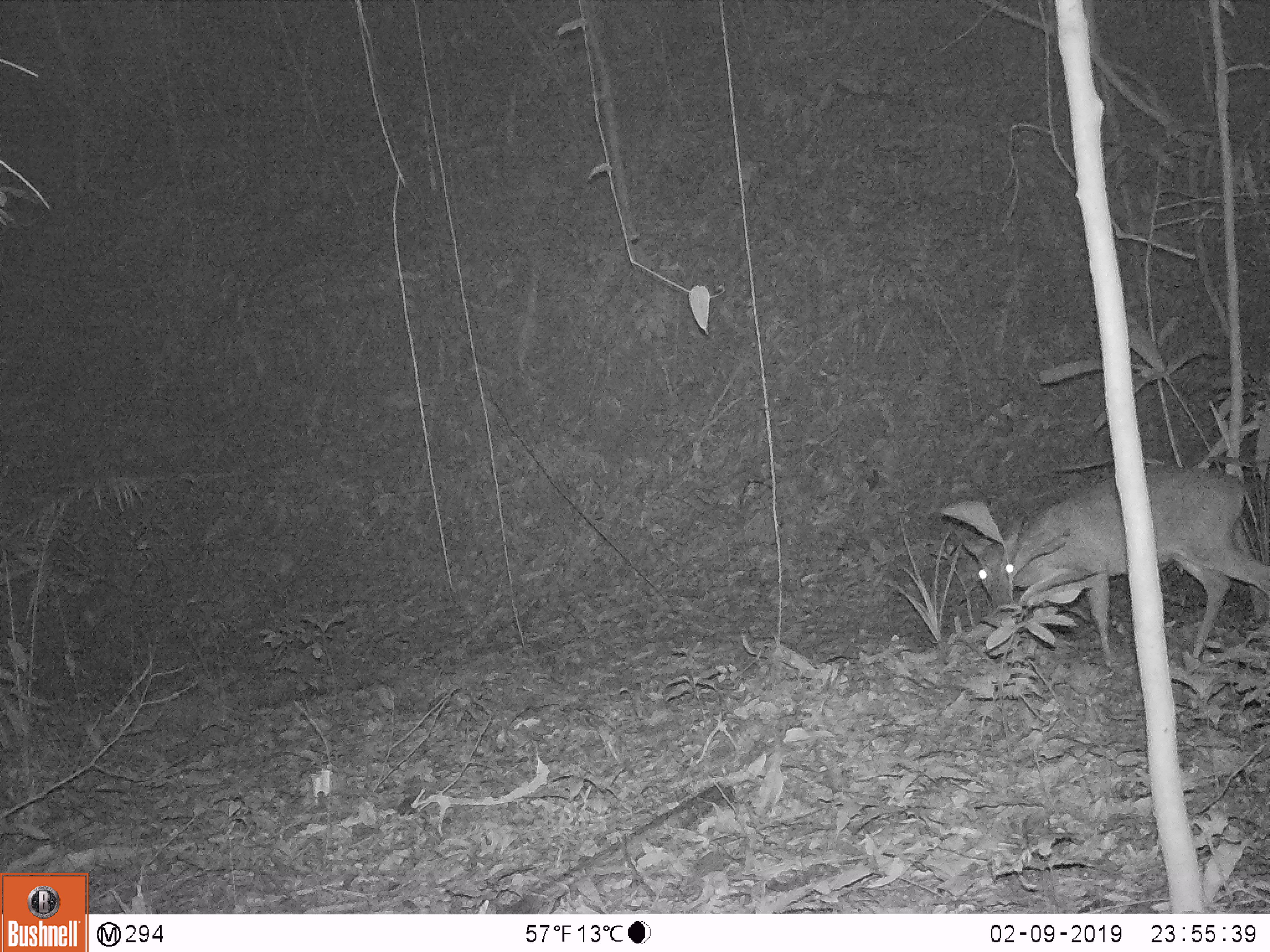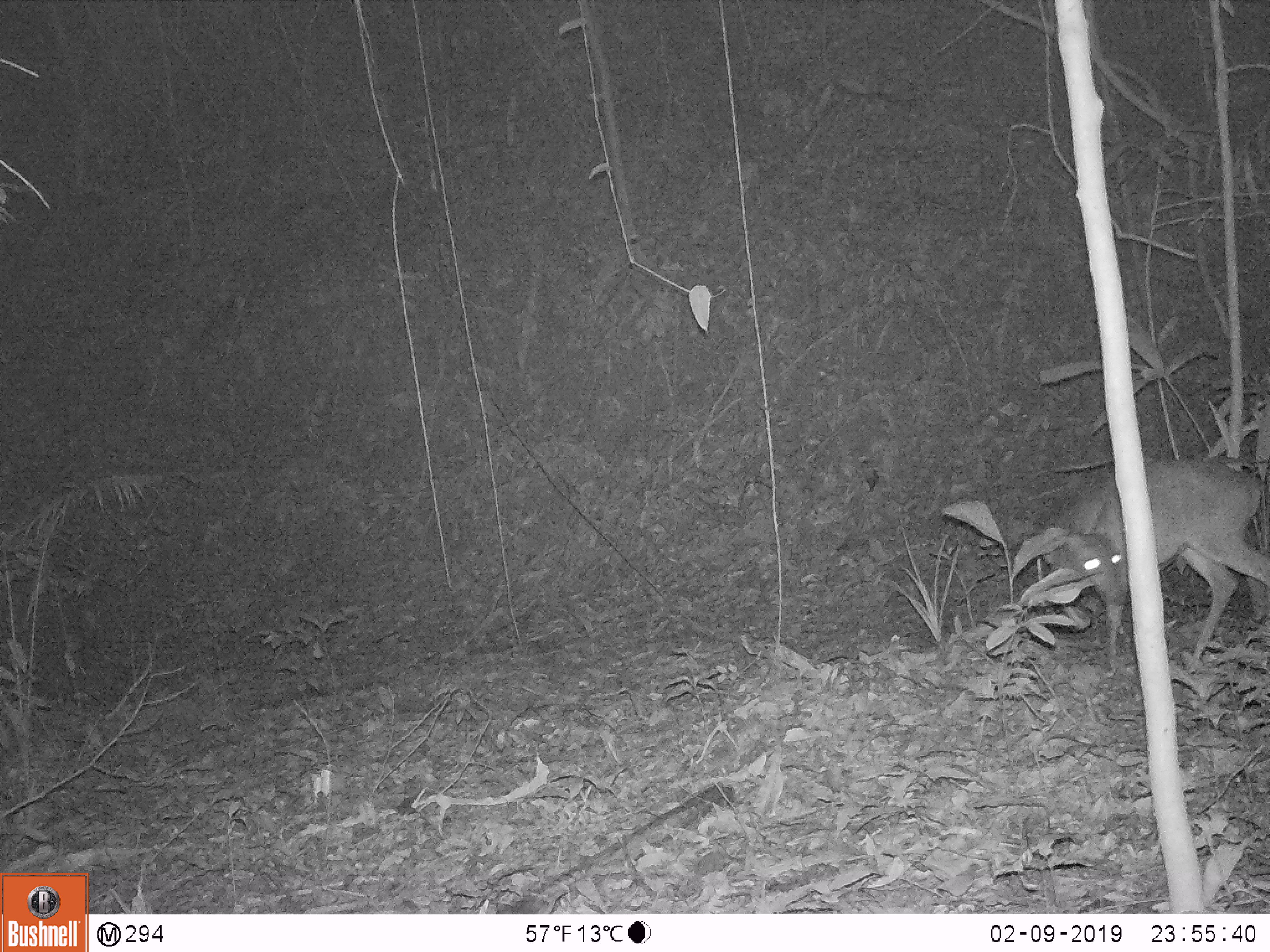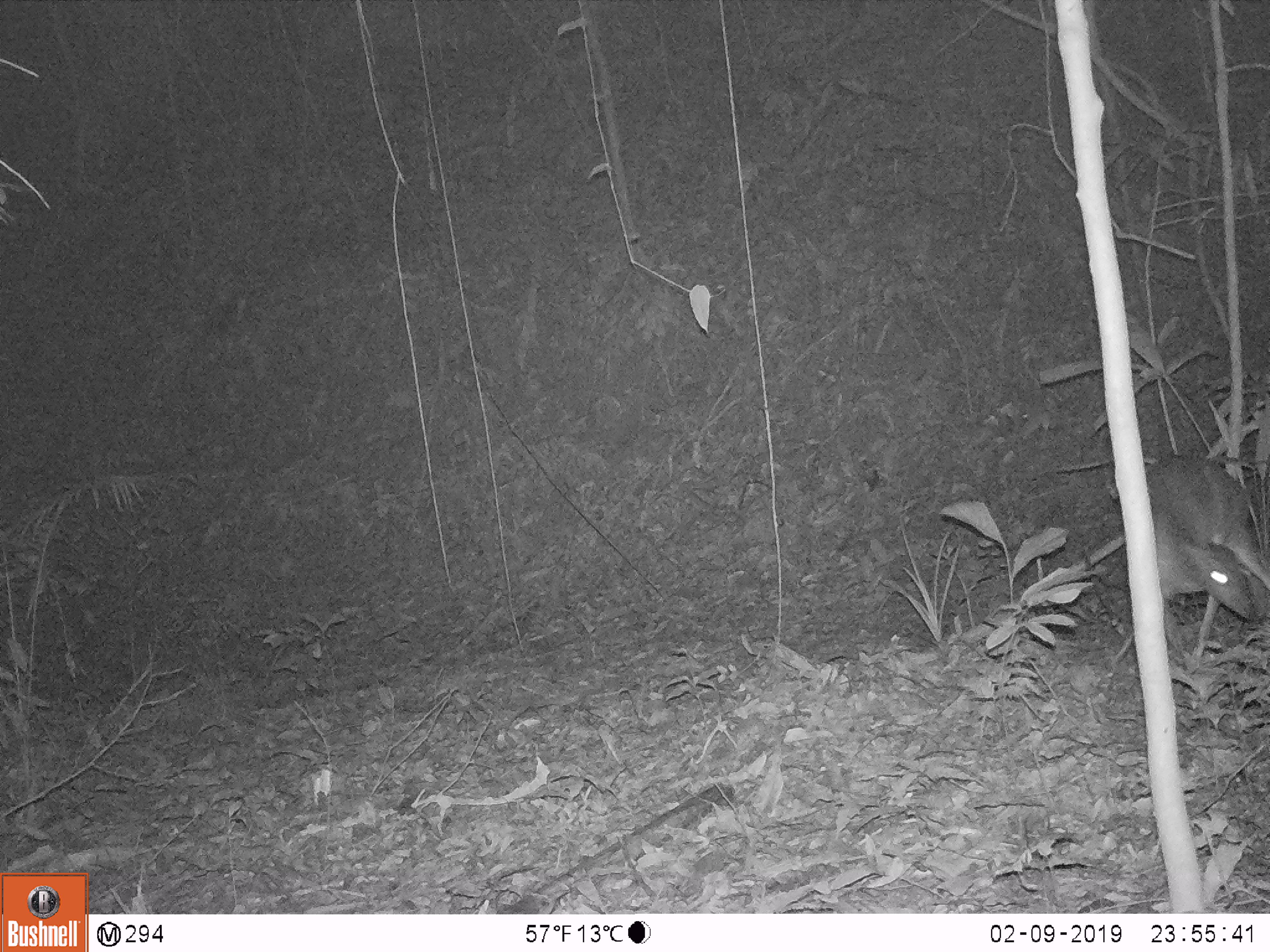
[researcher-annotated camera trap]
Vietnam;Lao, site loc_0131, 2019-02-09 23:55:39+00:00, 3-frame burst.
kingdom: Animalia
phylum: Chordata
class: Mammalia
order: Artiodactyla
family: Cervidae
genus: Muntiacus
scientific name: Muntiacus vuquangensis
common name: large-antlered muntjac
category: large antlered muntjac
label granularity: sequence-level